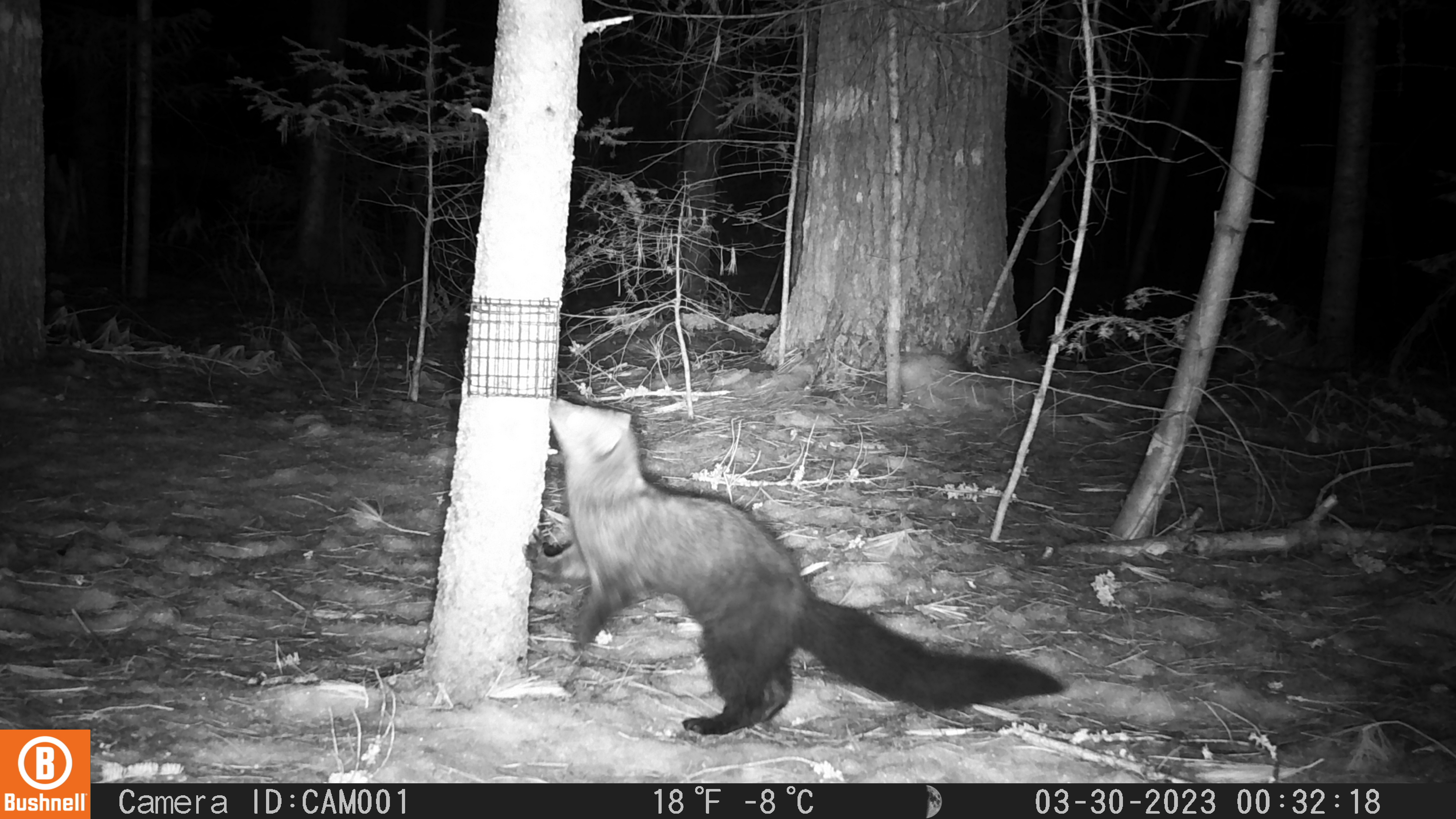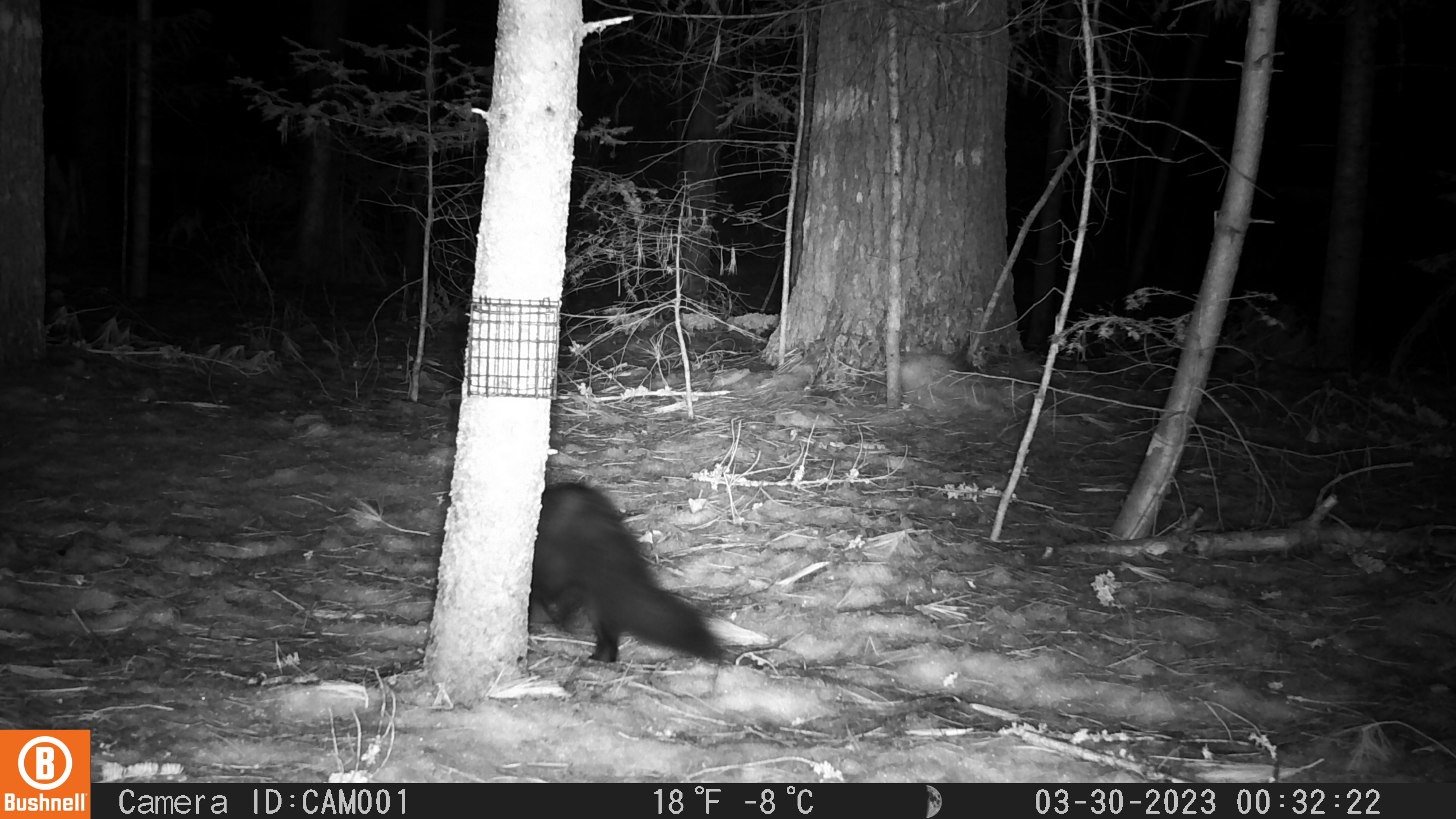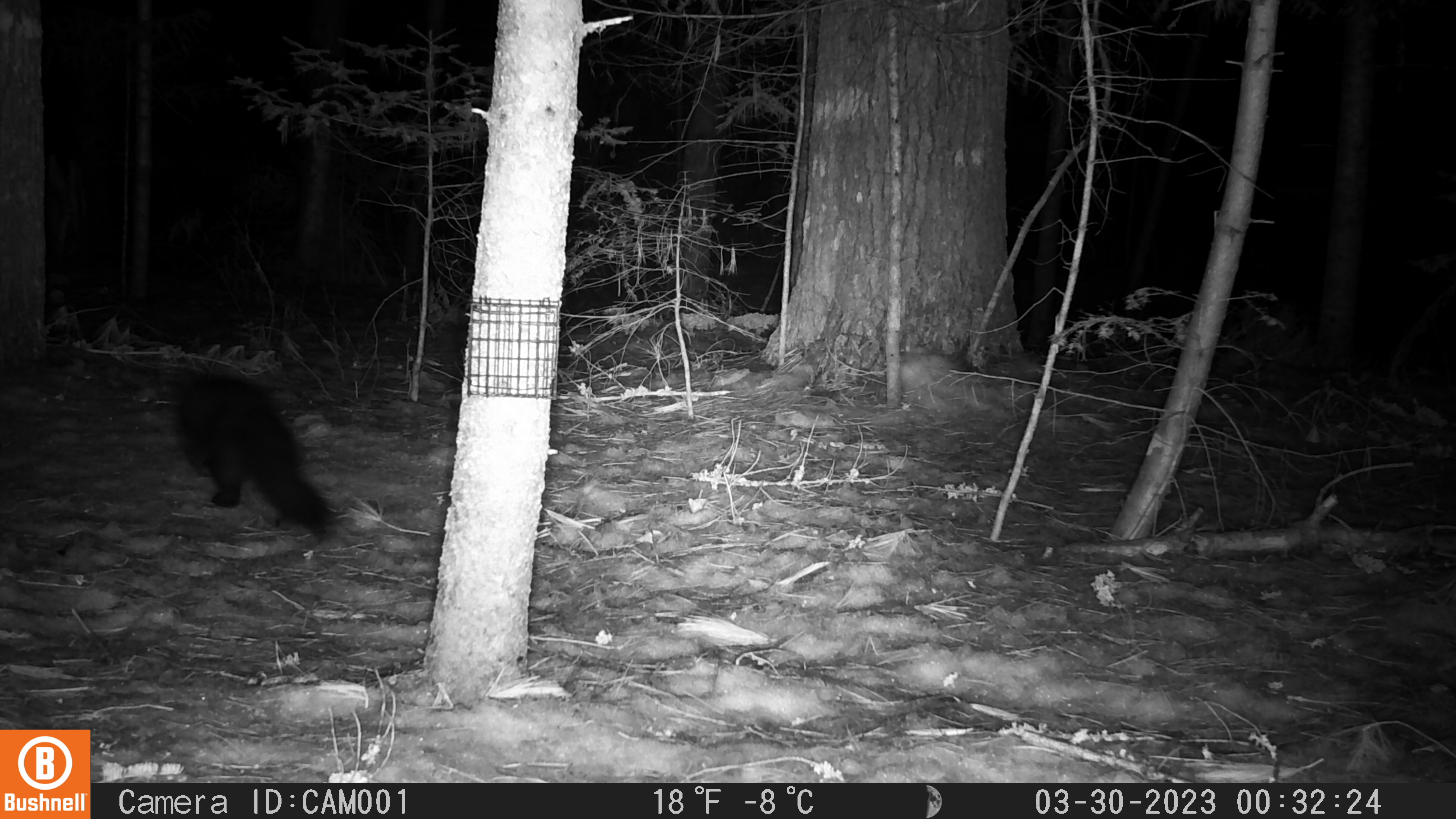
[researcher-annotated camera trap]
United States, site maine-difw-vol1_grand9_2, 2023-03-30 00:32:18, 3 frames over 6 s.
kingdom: Animalia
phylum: Chordata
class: Mammalia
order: Carnivora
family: Mustelidae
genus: Pekania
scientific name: Pekania pennanti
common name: fisher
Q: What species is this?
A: Fisher (Pekania pennanti).